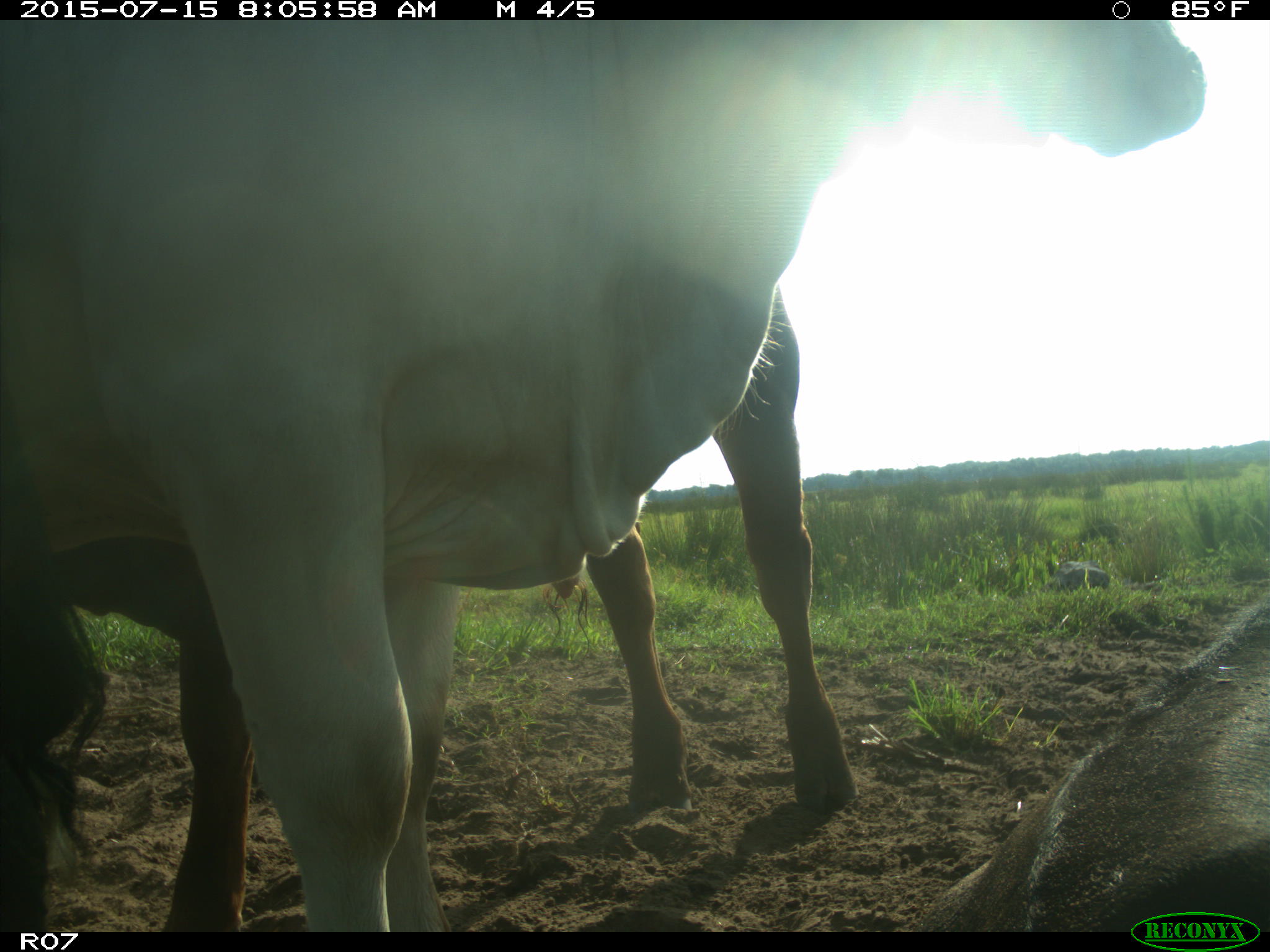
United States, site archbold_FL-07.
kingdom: Animalia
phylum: Chordata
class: Mammalia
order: Artiodactyla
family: Bovidae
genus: Bos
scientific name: Bos taurus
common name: domestic cow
Bos taurus (domestic cow).